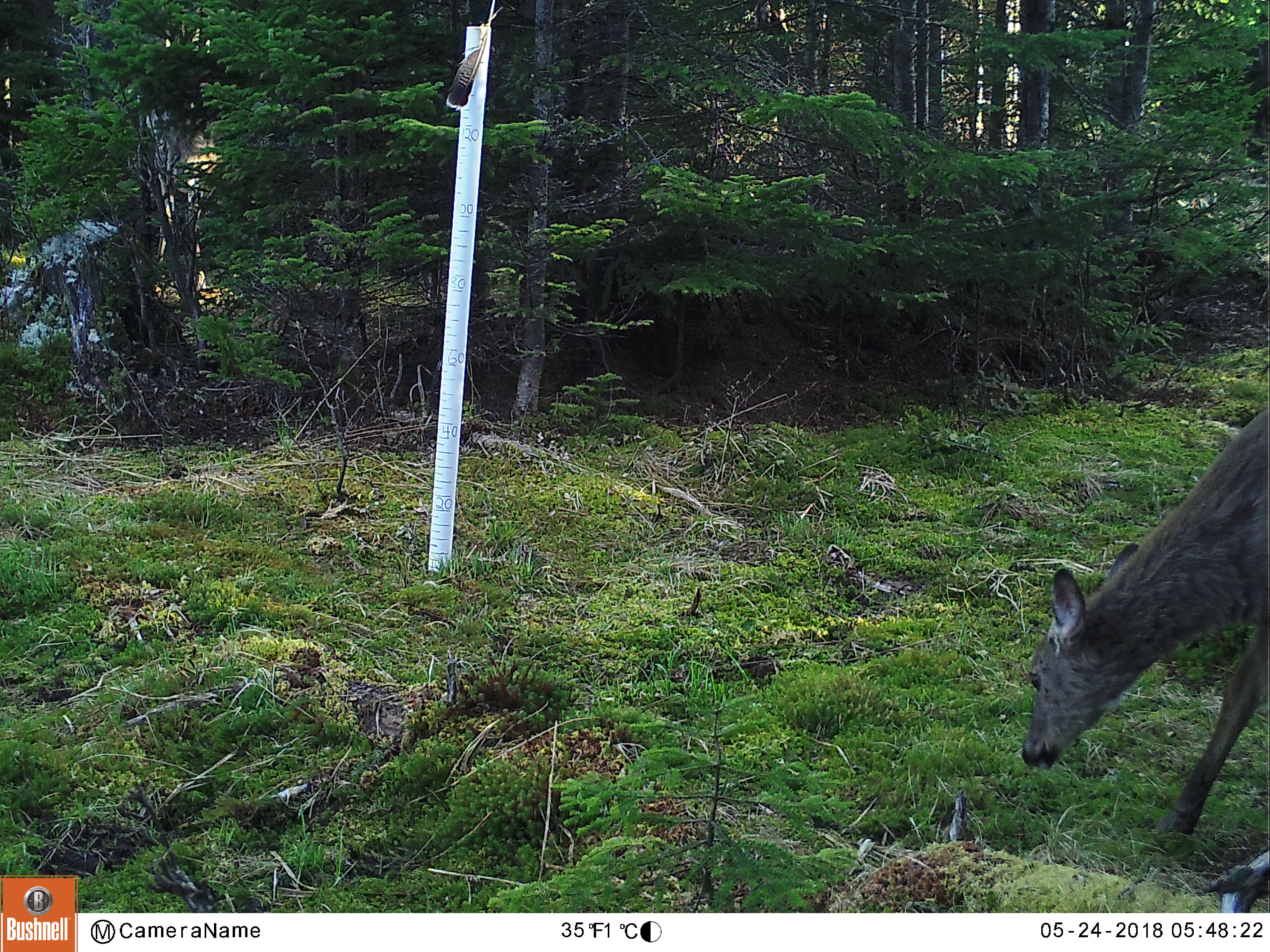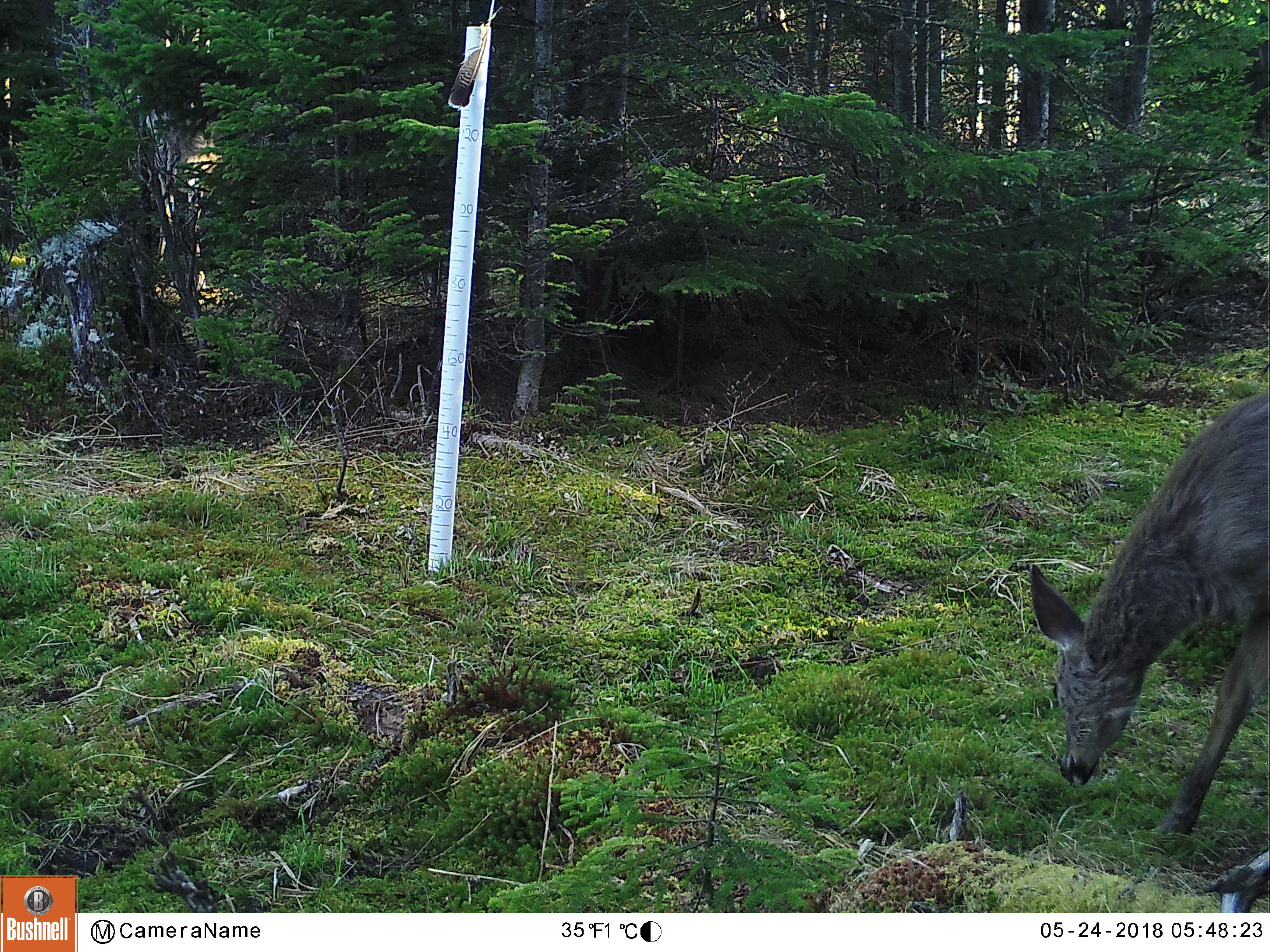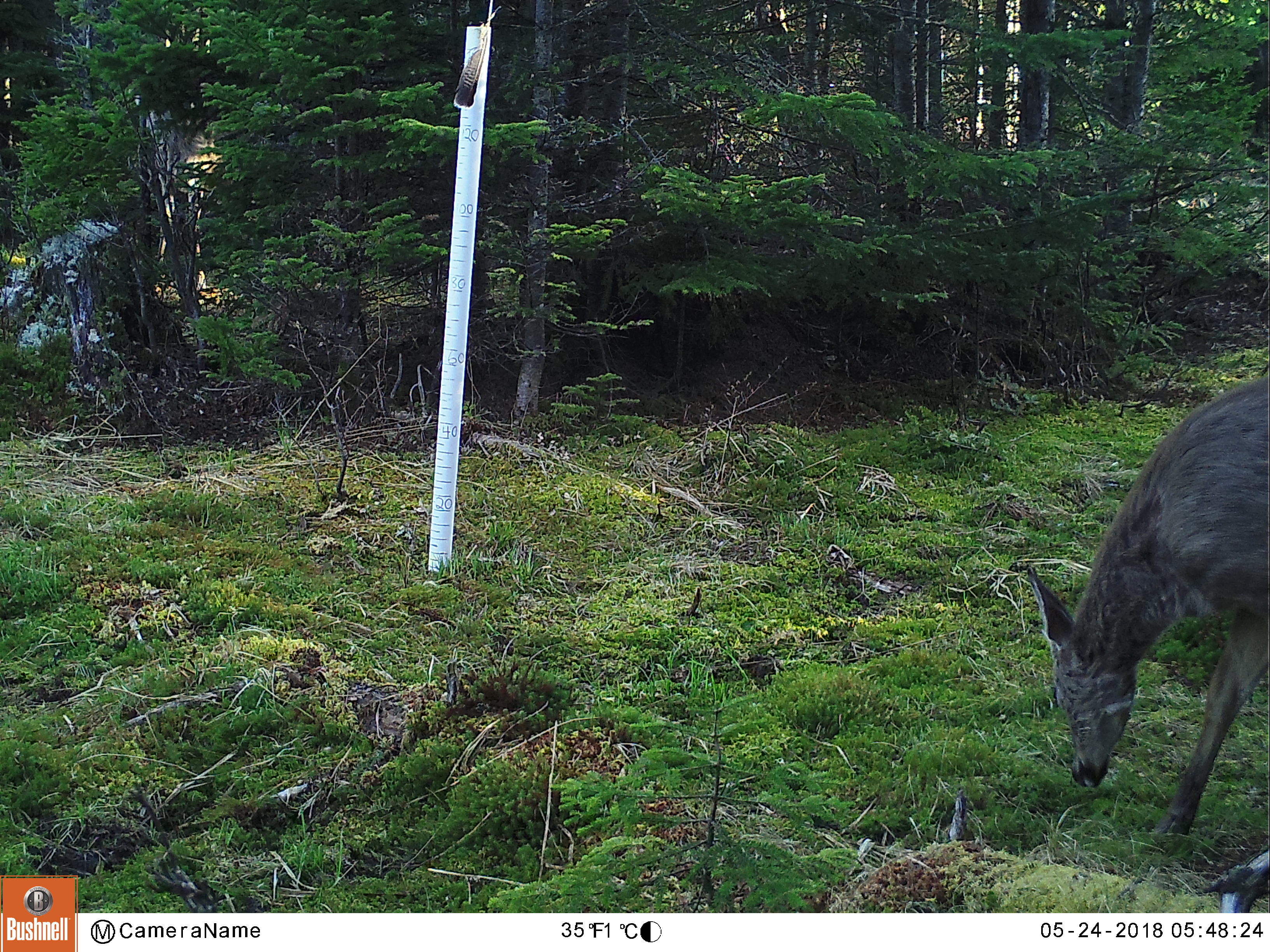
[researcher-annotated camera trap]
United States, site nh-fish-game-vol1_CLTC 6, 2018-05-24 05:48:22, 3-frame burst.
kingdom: Animalia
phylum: Chordata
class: Mammalia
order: Artiodactyla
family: Cervidae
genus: Odocoileus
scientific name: Odocoileus virginianus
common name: white-tailed deer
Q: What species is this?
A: White-tailed deer (Odocoileus virginianus).